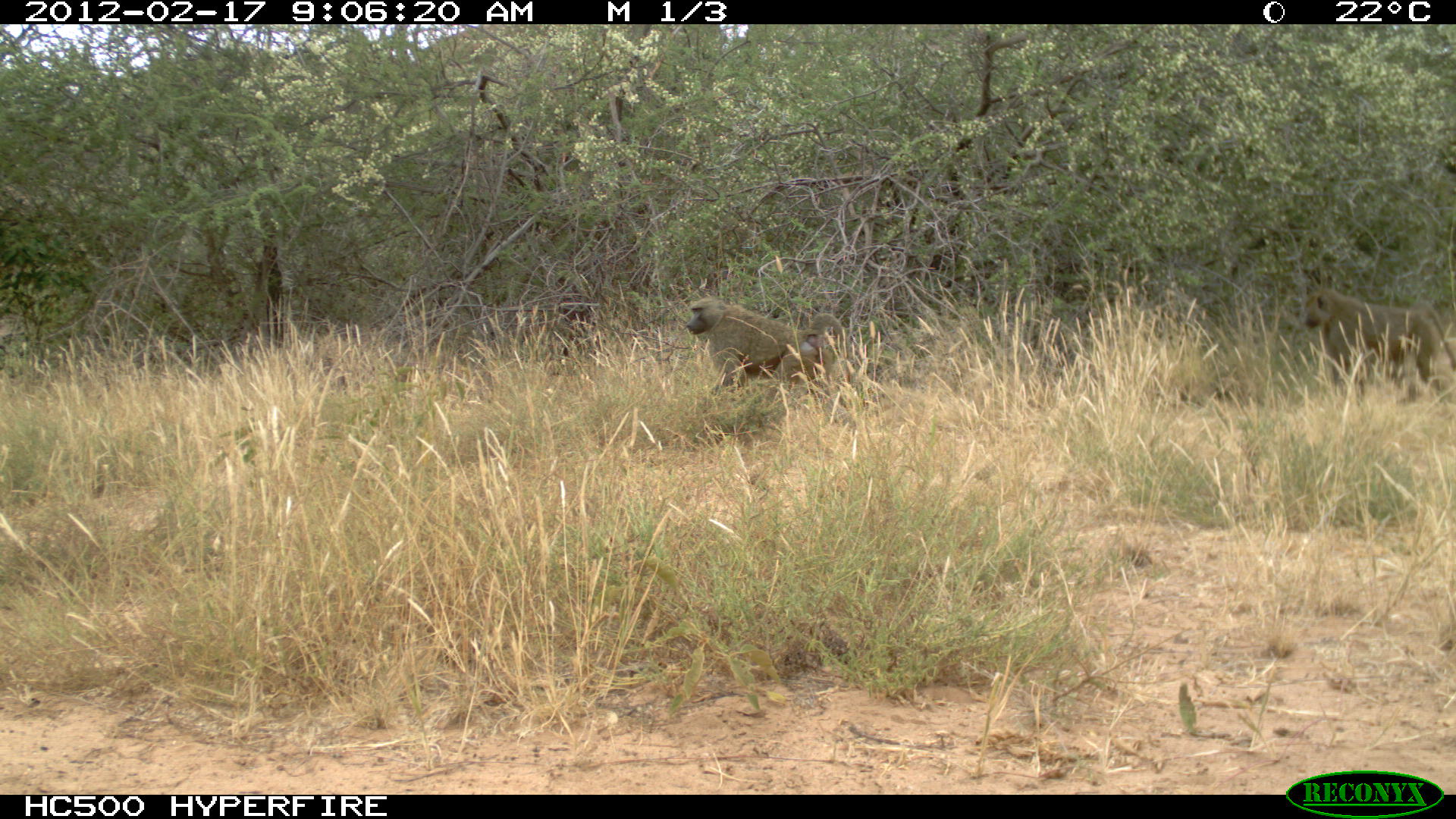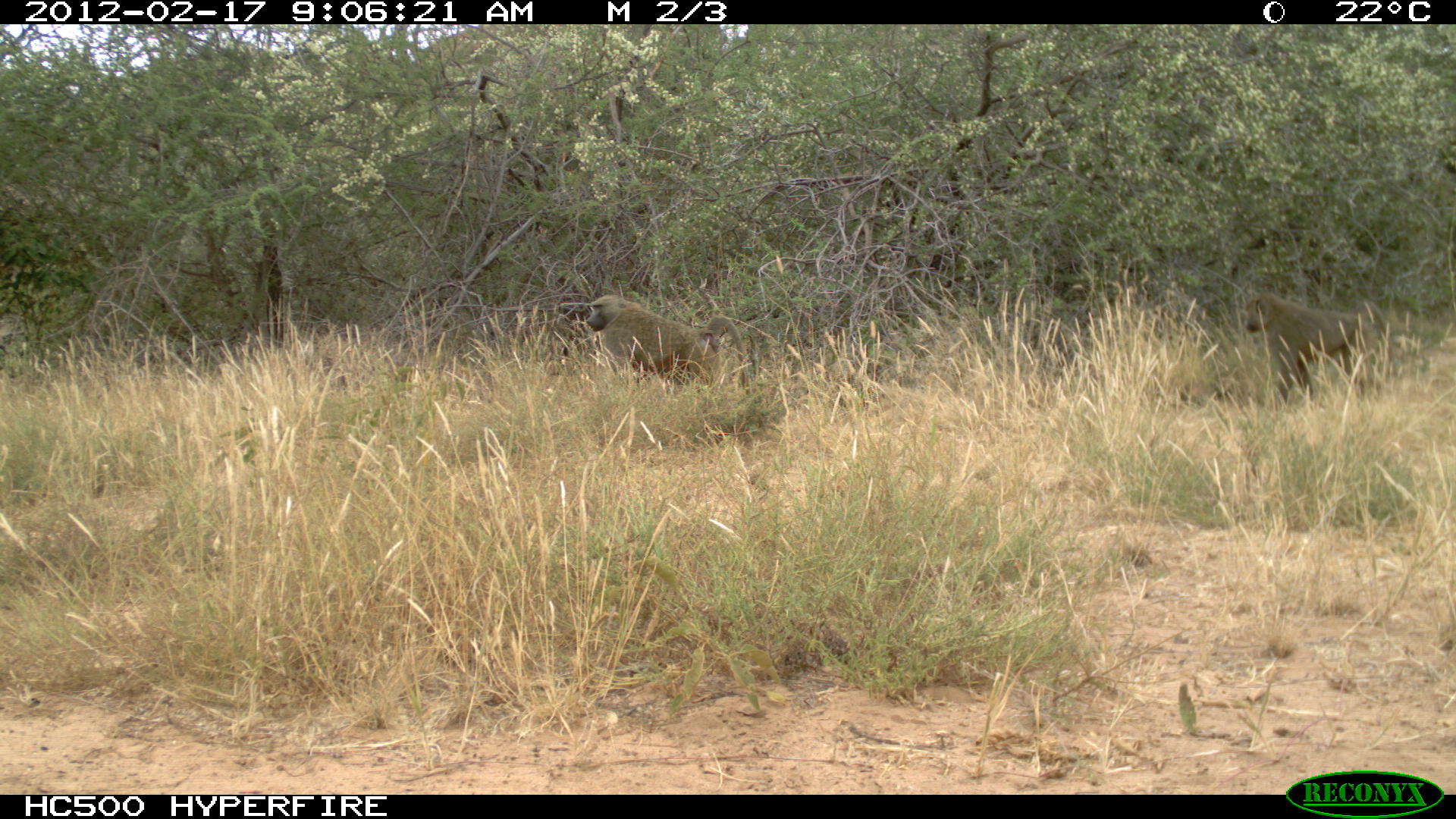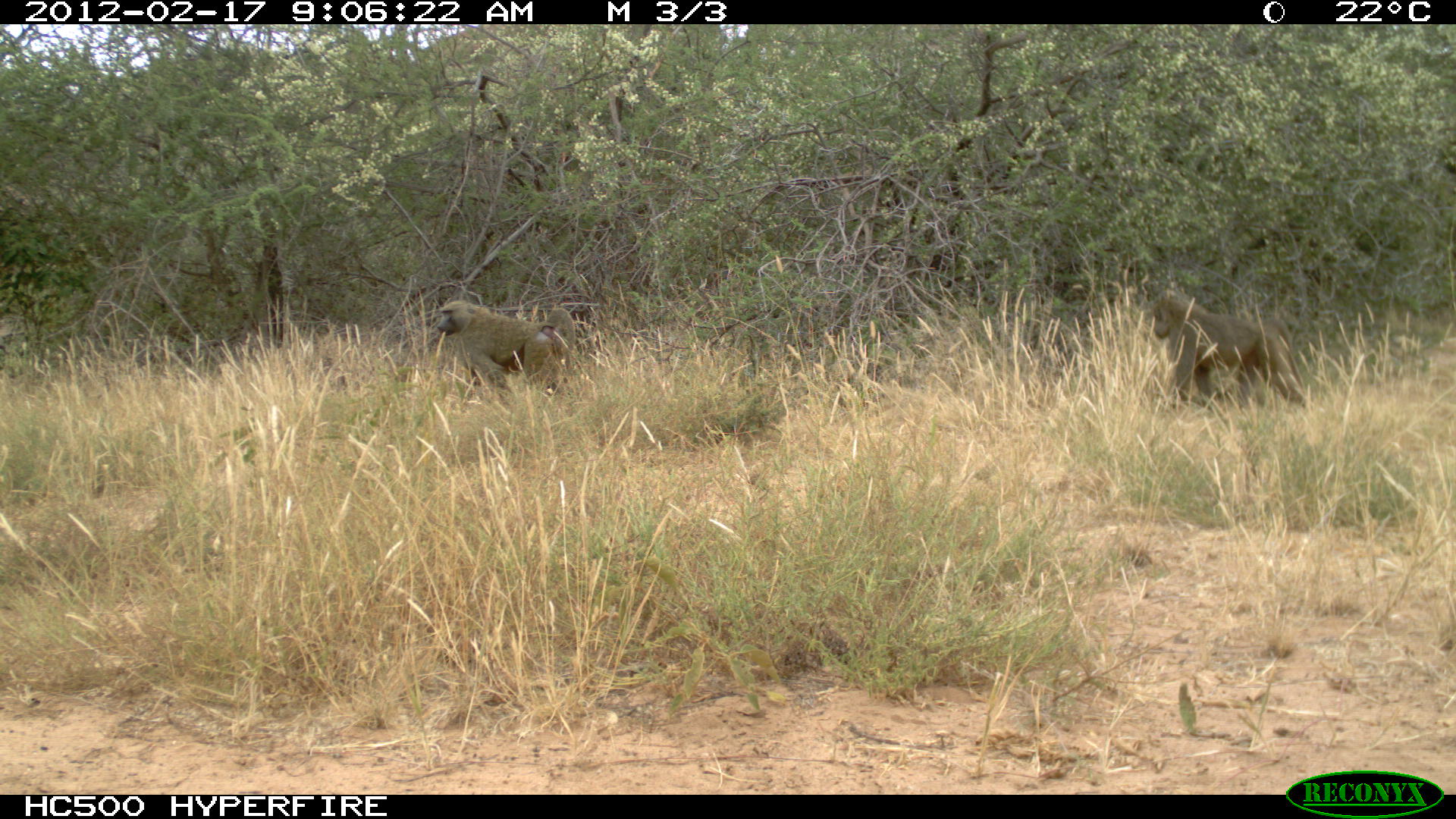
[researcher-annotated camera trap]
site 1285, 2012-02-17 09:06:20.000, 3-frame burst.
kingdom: Animalia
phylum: Chordata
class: Mammalia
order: Primates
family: Cercopithecidae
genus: Papio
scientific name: Papio anubis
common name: olive baboon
Papio anubis (olive baboon), count 2.